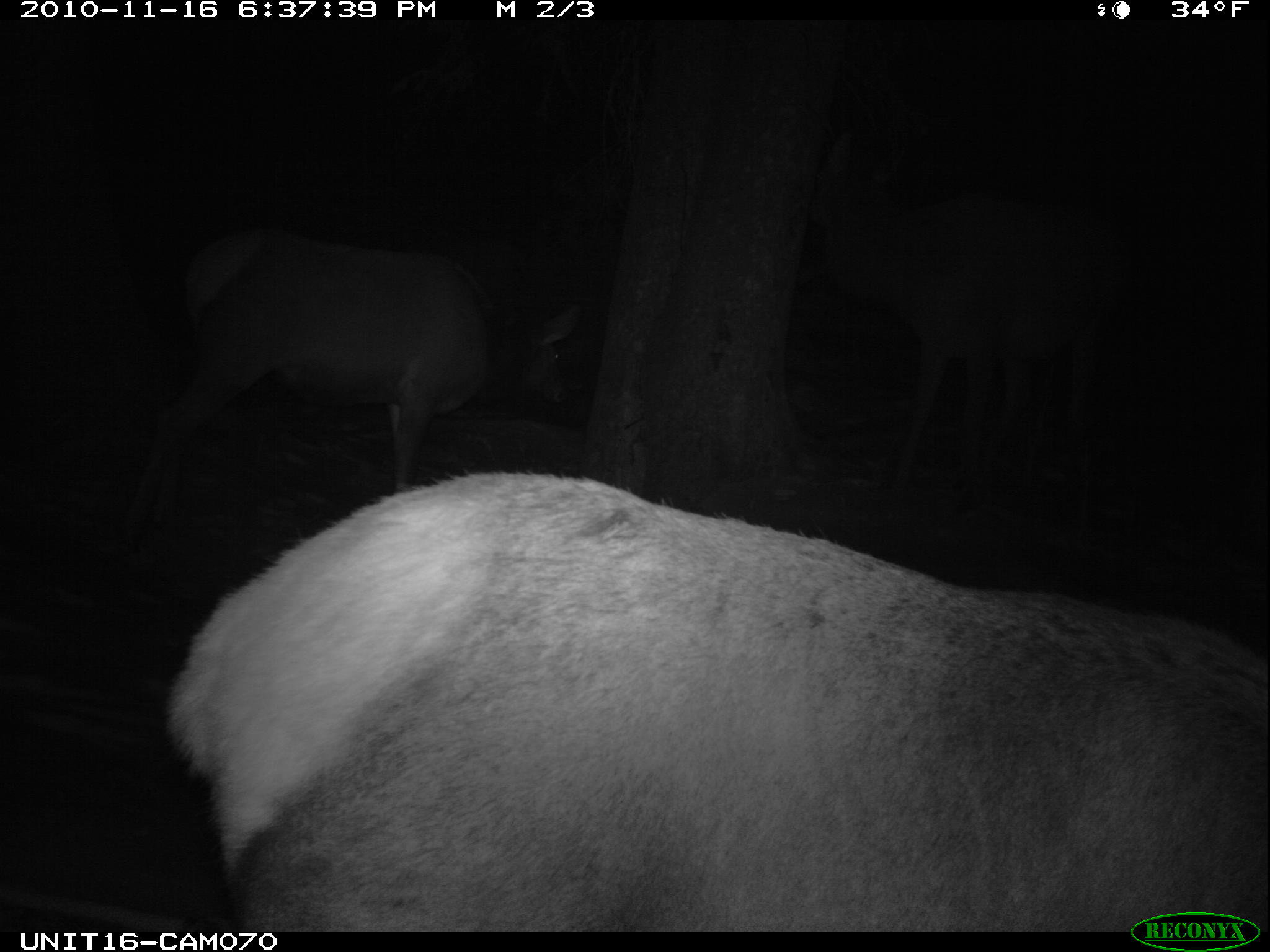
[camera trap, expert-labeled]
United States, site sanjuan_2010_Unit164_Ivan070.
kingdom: Animalia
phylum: Chordata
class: Mammalia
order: Artiodactyla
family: Cervidae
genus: Cervus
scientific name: Cervus elaphus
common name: red deer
Cervus elaphus (red deer).